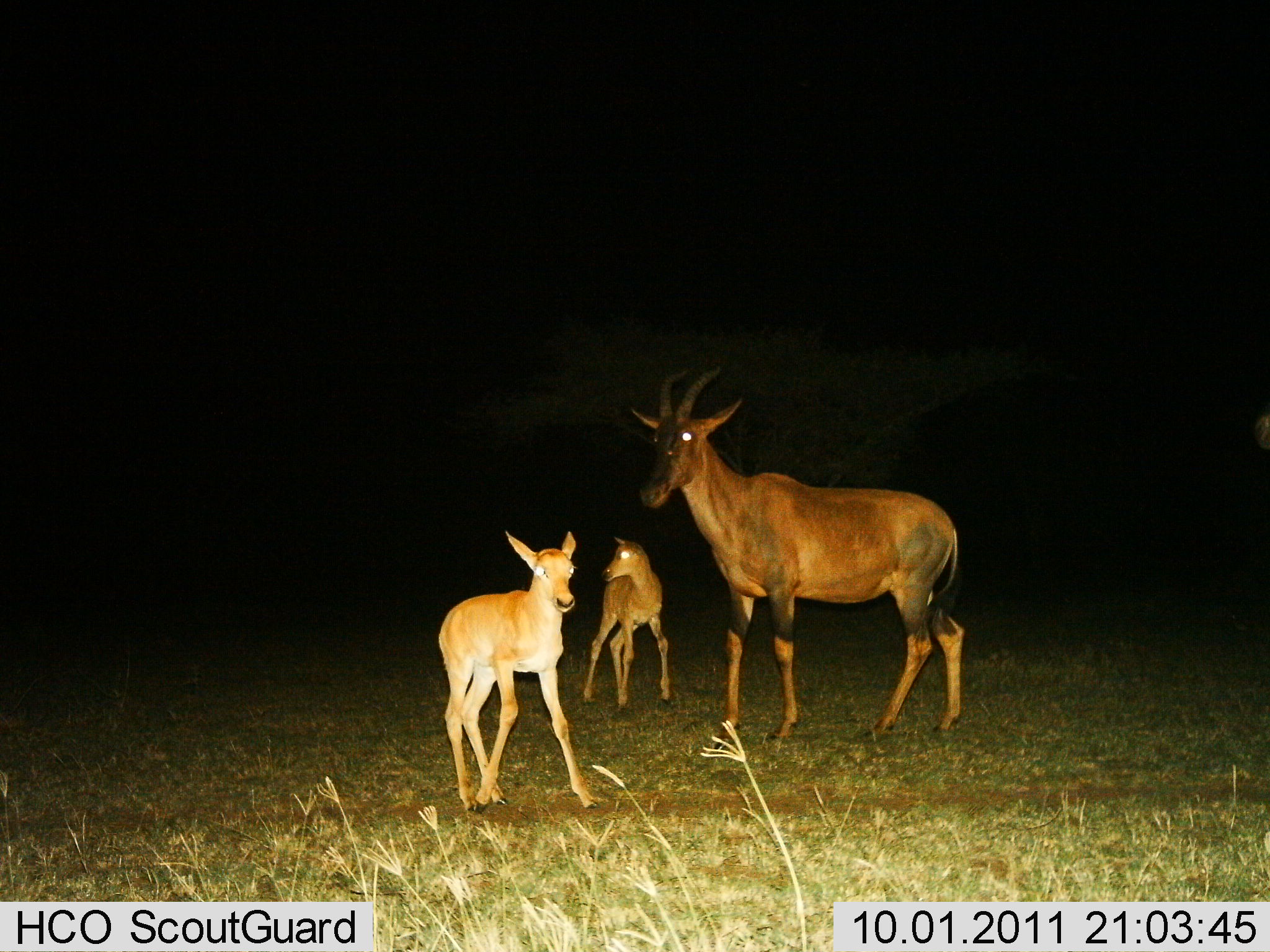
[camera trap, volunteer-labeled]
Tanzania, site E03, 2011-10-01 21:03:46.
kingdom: Animalia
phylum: Chordata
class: Mammalia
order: Artiodactyla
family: Bovidae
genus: Damaliscus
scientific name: Damaliscus lunatus jimela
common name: topi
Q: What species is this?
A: Topi (Damaliscus lunatus jimela).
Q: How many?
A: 3.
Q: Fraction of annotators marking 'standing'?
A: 91%.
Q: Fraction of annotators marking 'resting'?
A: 0%.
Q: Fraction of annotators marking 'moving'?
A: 0%.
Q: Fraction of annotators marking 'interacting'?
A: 9%.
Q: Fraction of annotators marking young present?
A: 100%.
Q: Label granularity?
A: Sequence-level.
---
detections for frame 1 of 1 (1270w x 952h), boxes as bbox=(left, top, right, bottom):
animal: bbox=(636, 377, 963, 738); bbox=(439, 531, 610, 815); bbox=(586, 534, 677, 717)